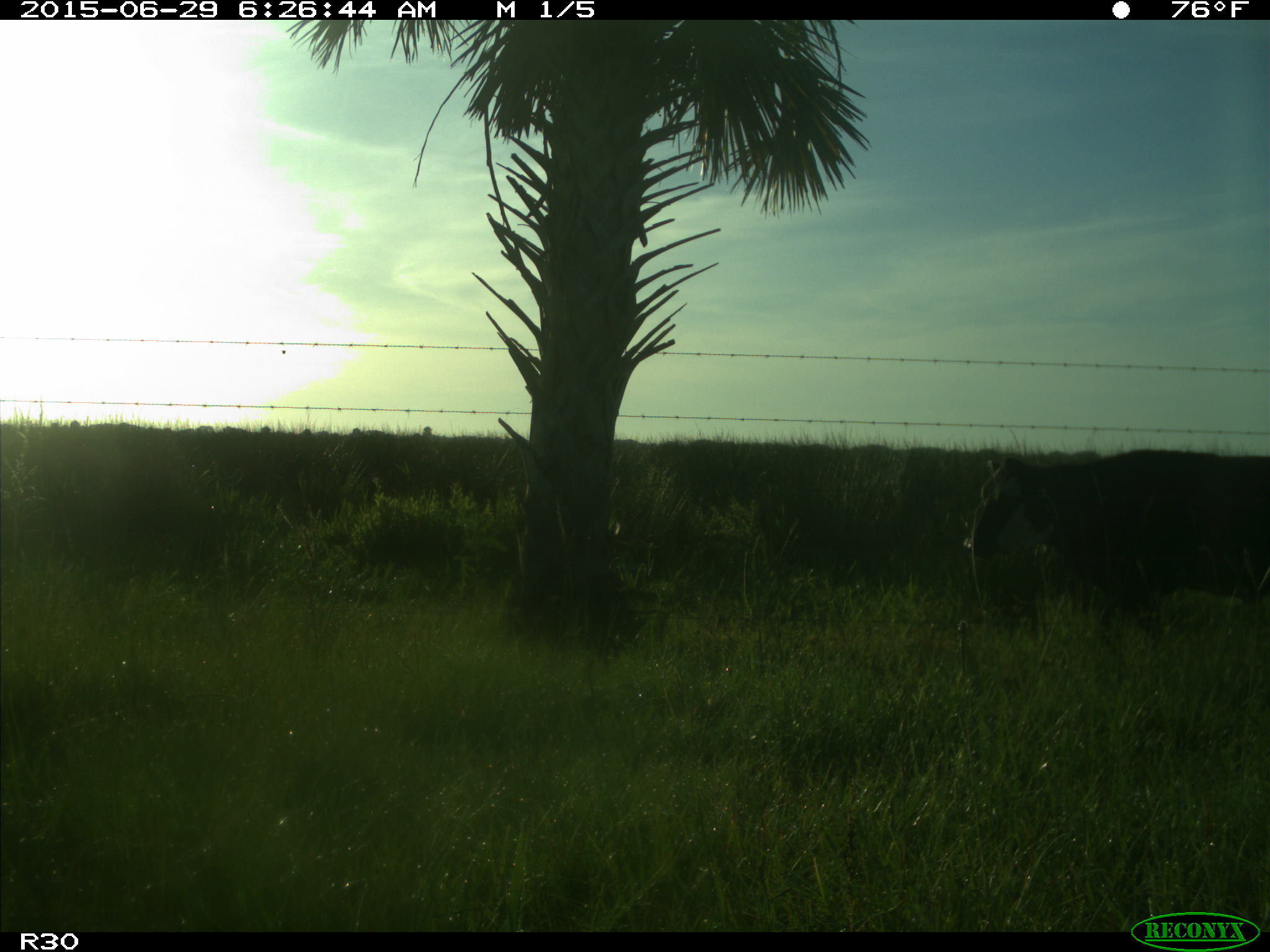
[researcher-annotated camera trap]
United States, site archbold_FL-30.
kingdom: Animalia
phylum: Chordata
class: Mammalia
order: Artiodactyla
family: Bovidae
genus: Bos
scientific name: Bos taurus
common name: domestic cow